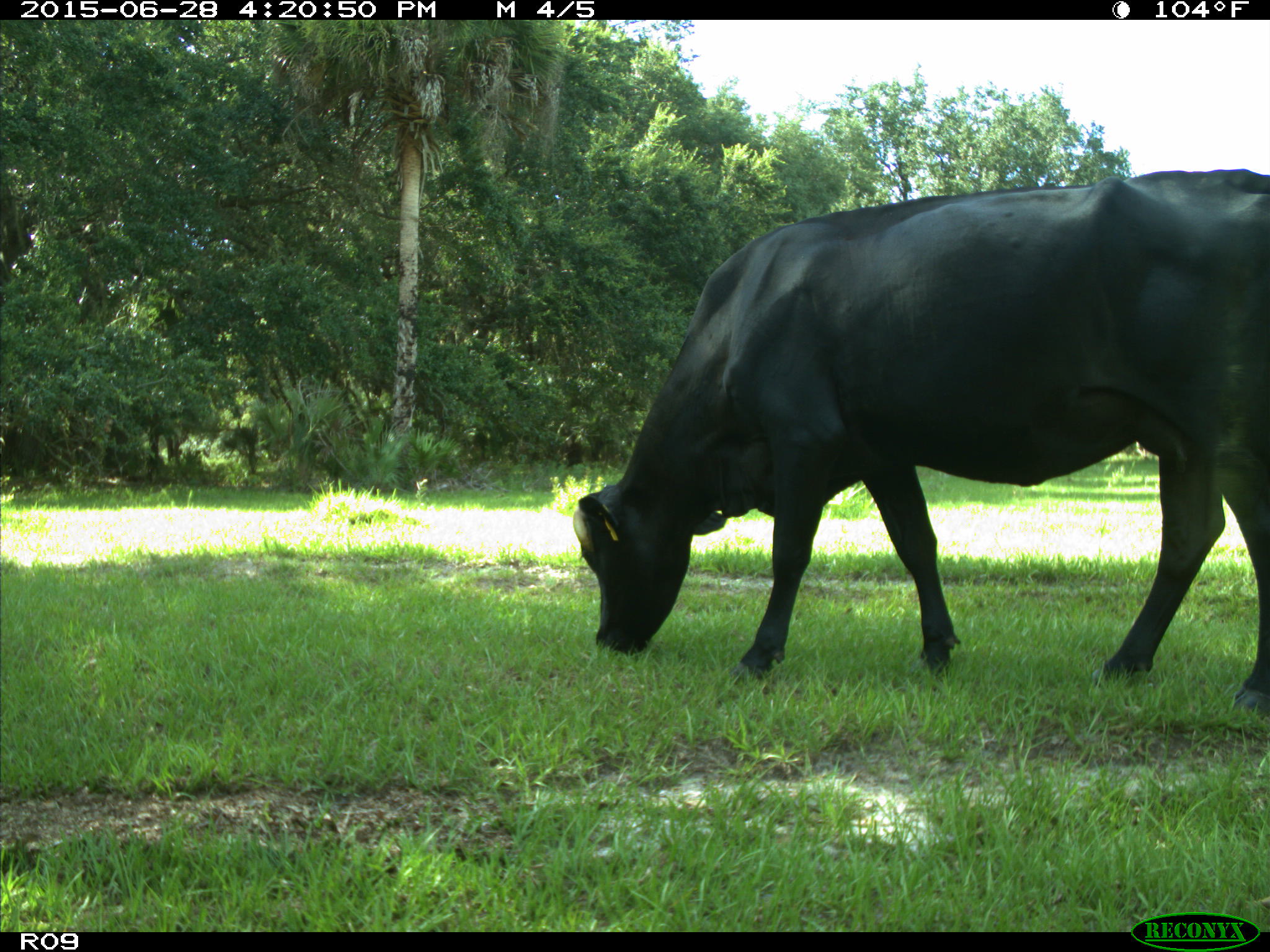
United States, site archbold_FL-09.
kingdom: Animalia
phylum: Chordata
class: Mammalia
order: Artiodactyla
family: Bovidae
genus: Bos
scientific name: Bos taurus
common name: domestic cow